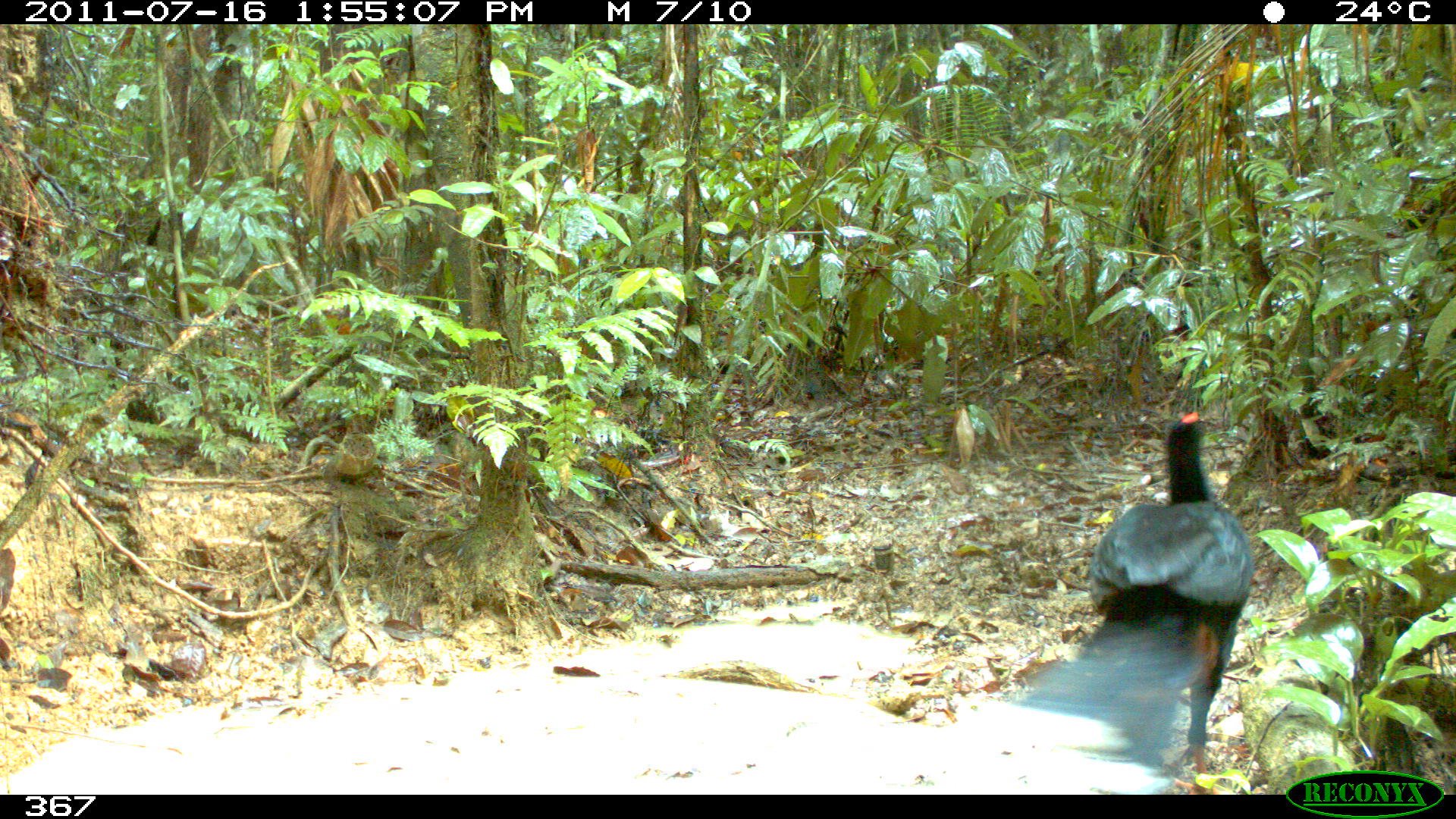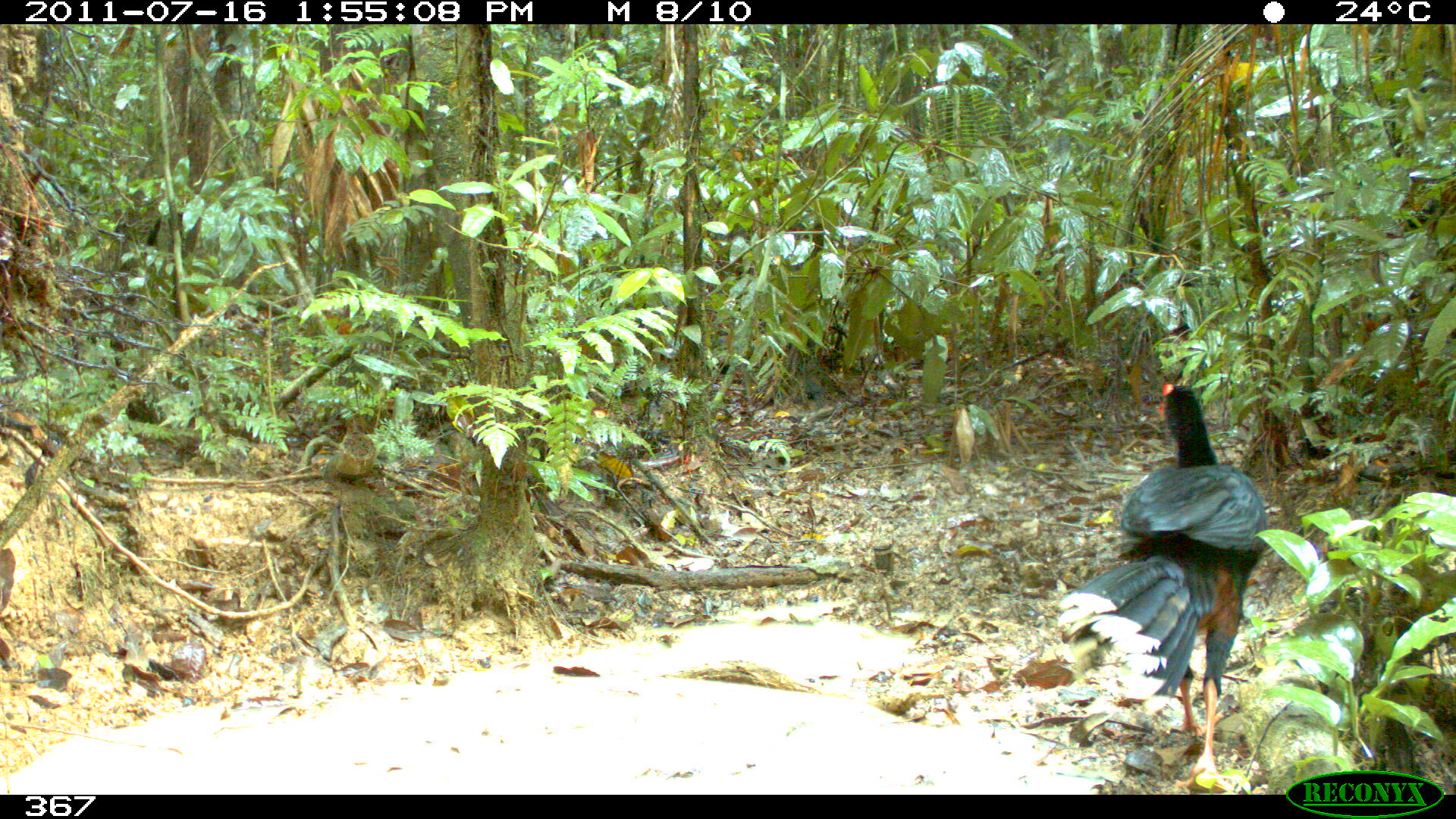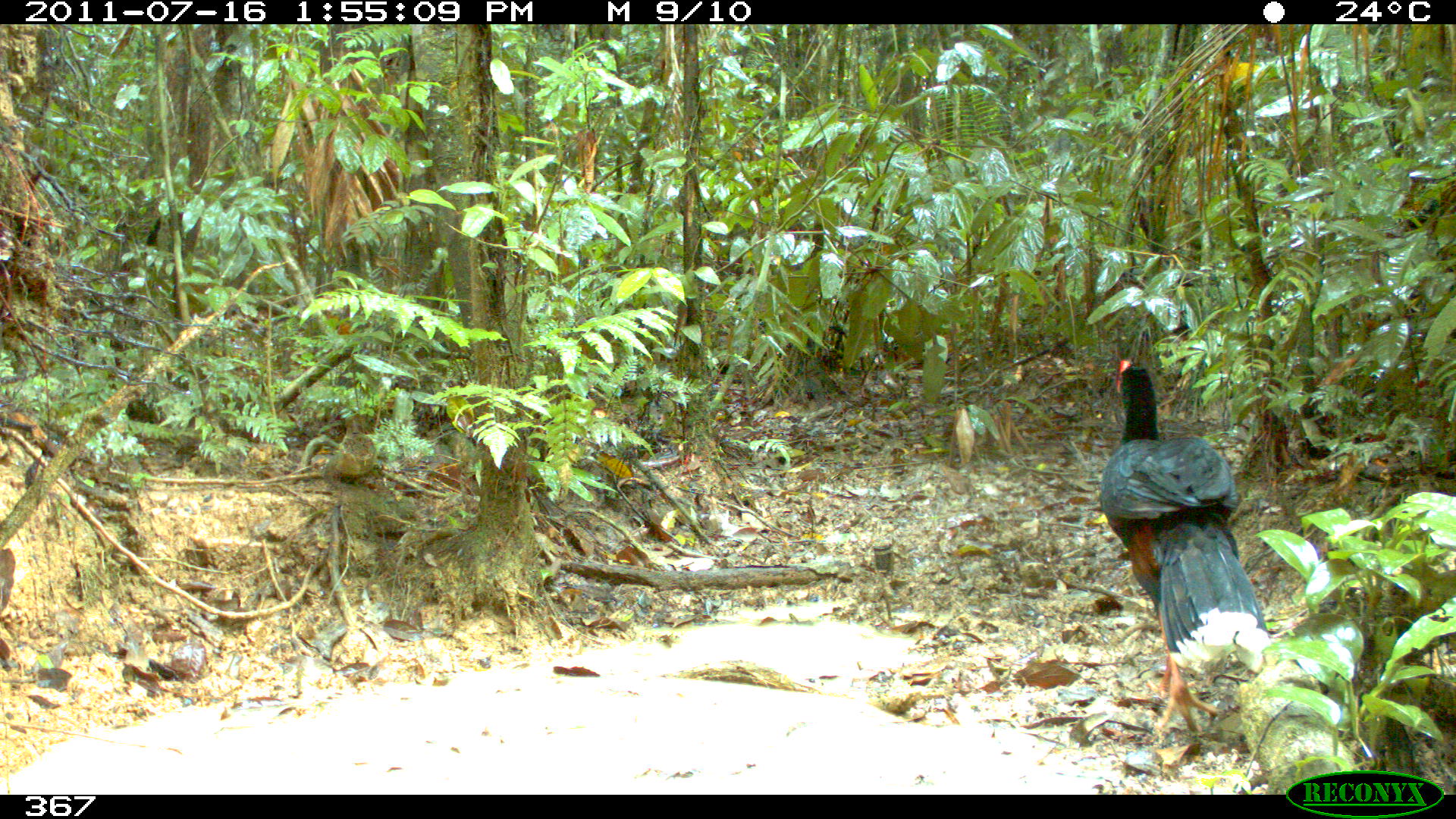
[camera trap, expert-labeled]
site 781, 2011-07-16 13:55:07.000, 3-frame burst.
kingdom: Animalia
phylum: Chordata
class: Aves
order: Galliformes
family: Cracidae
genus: Mitu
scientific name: Mitu tuberosum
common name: razor-billed curassow